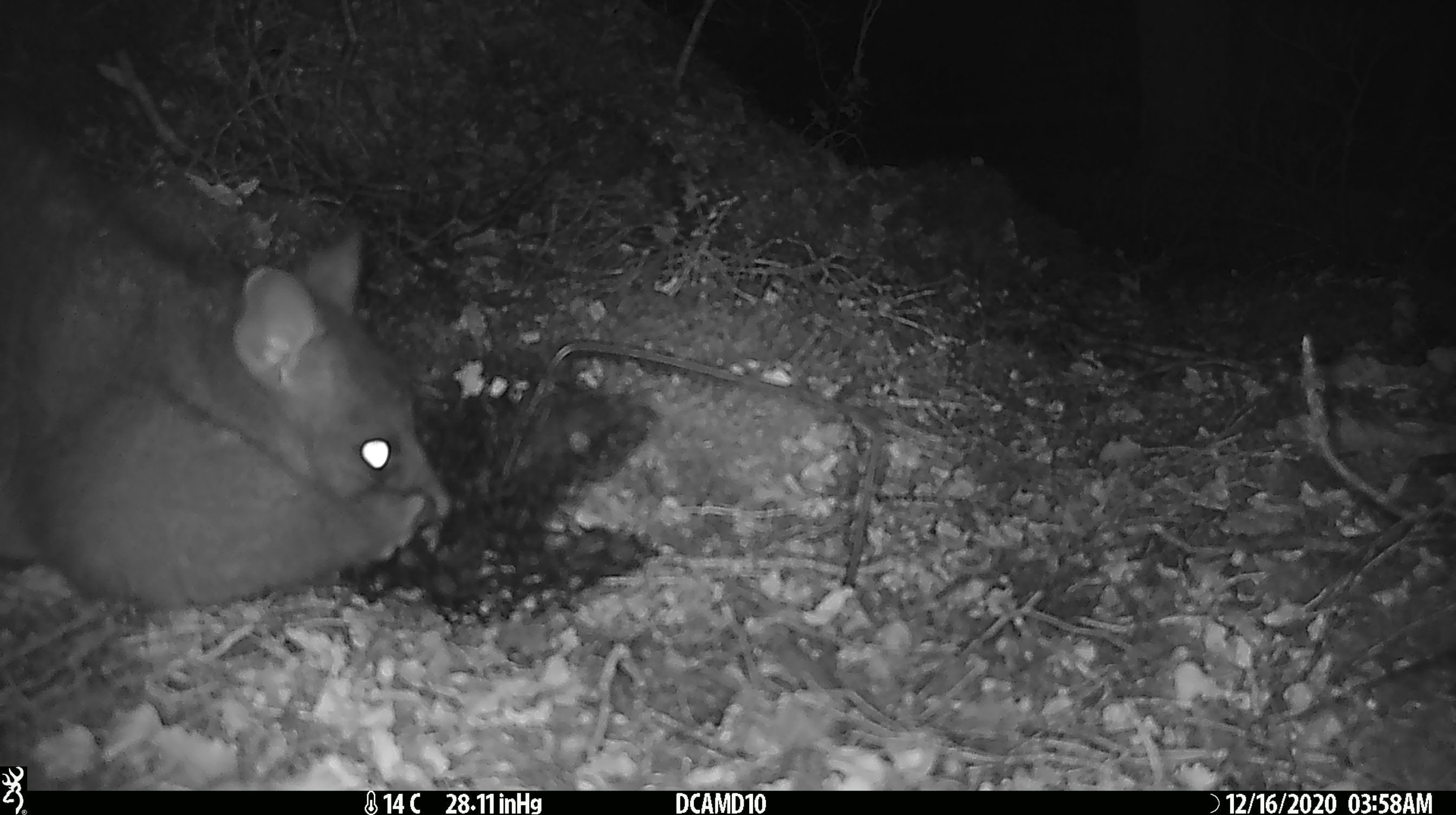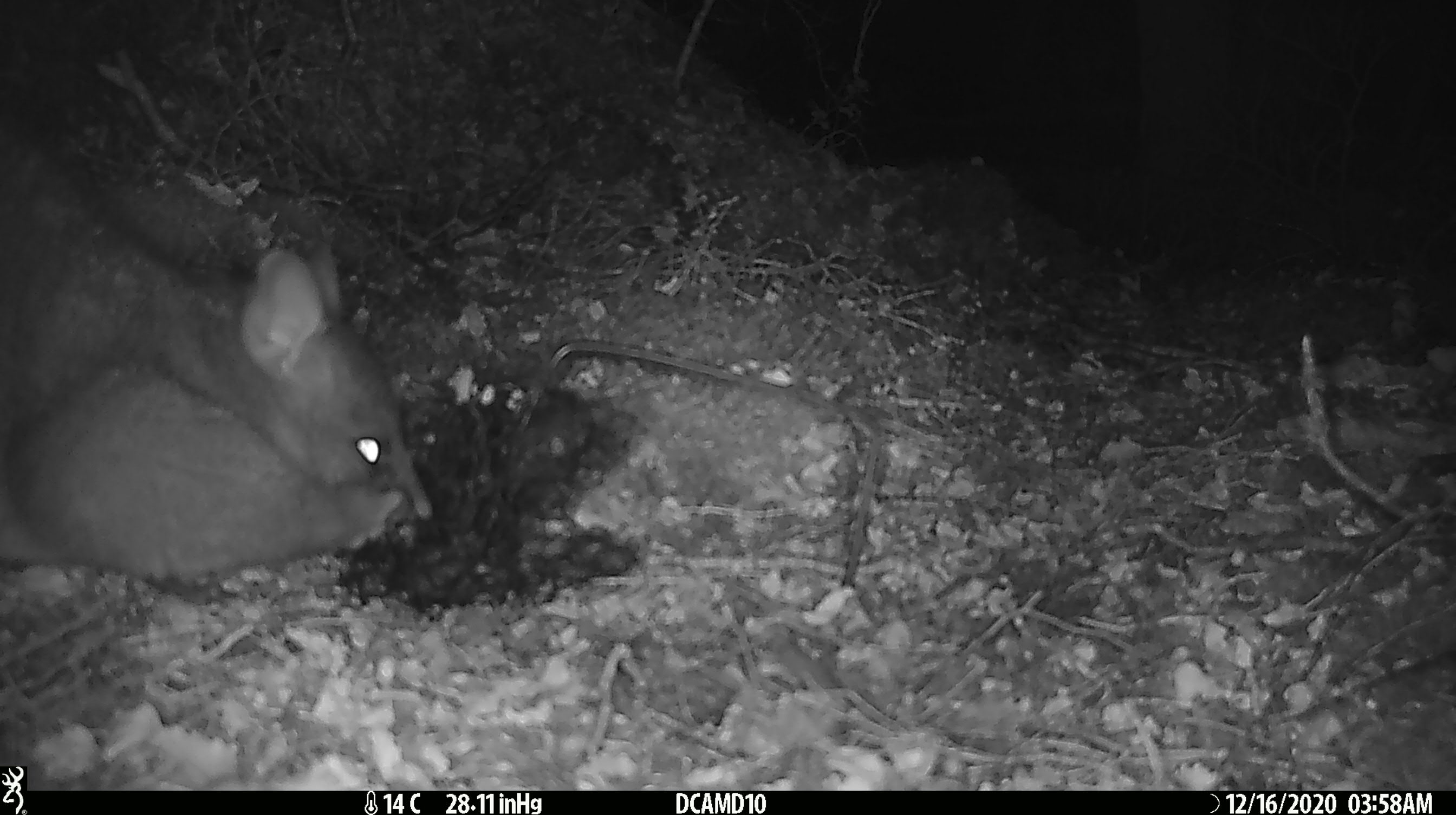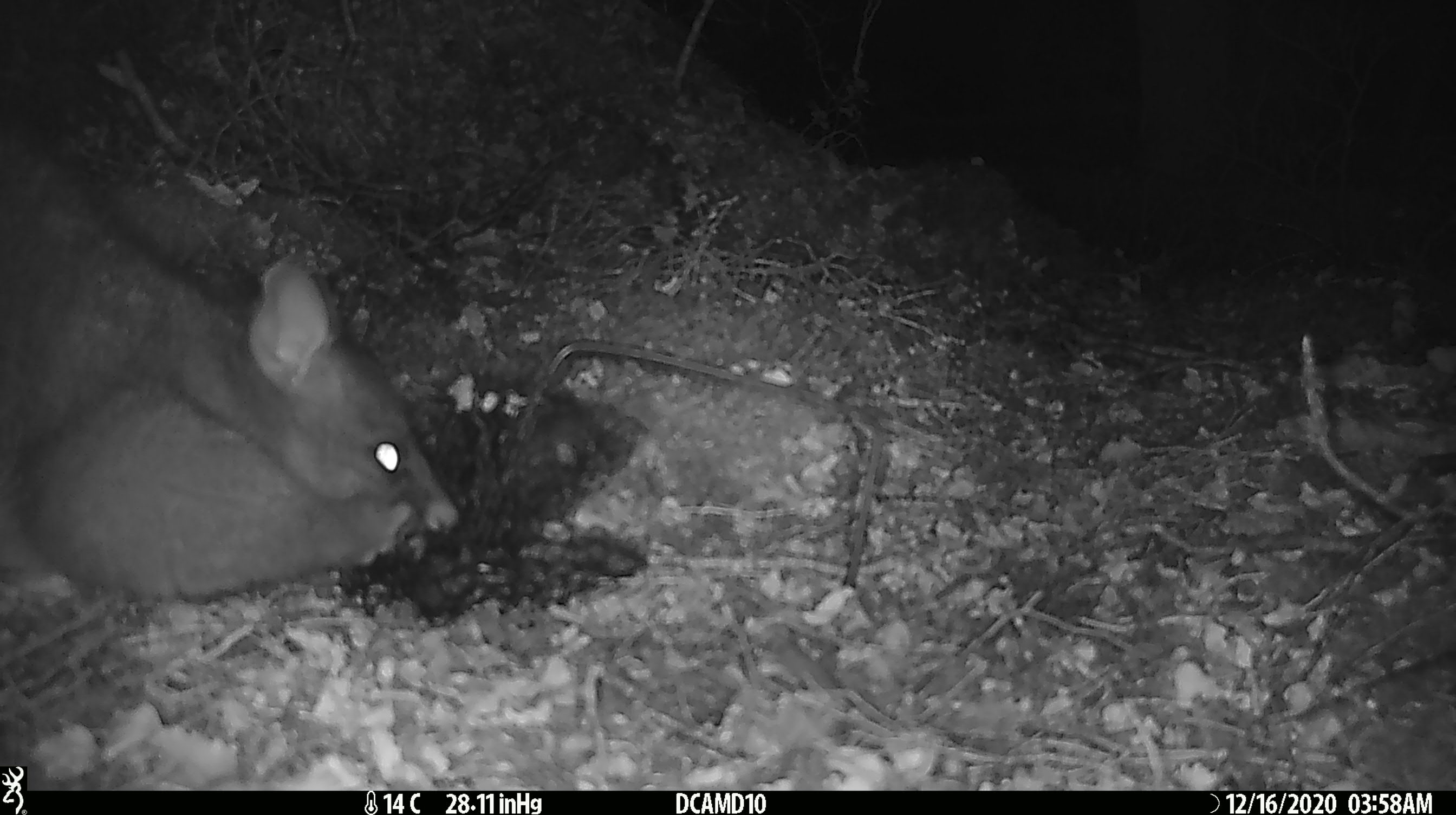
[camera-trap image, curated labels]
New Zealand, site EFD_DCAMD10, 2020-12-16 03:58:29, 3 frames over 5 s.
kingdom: Animalia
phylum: Chordata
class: Mammalia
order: Diprotodontia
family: Phalangeridae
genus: Trichosurus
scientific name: Trichosurus vulpecula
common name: common brushtail possum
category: possum